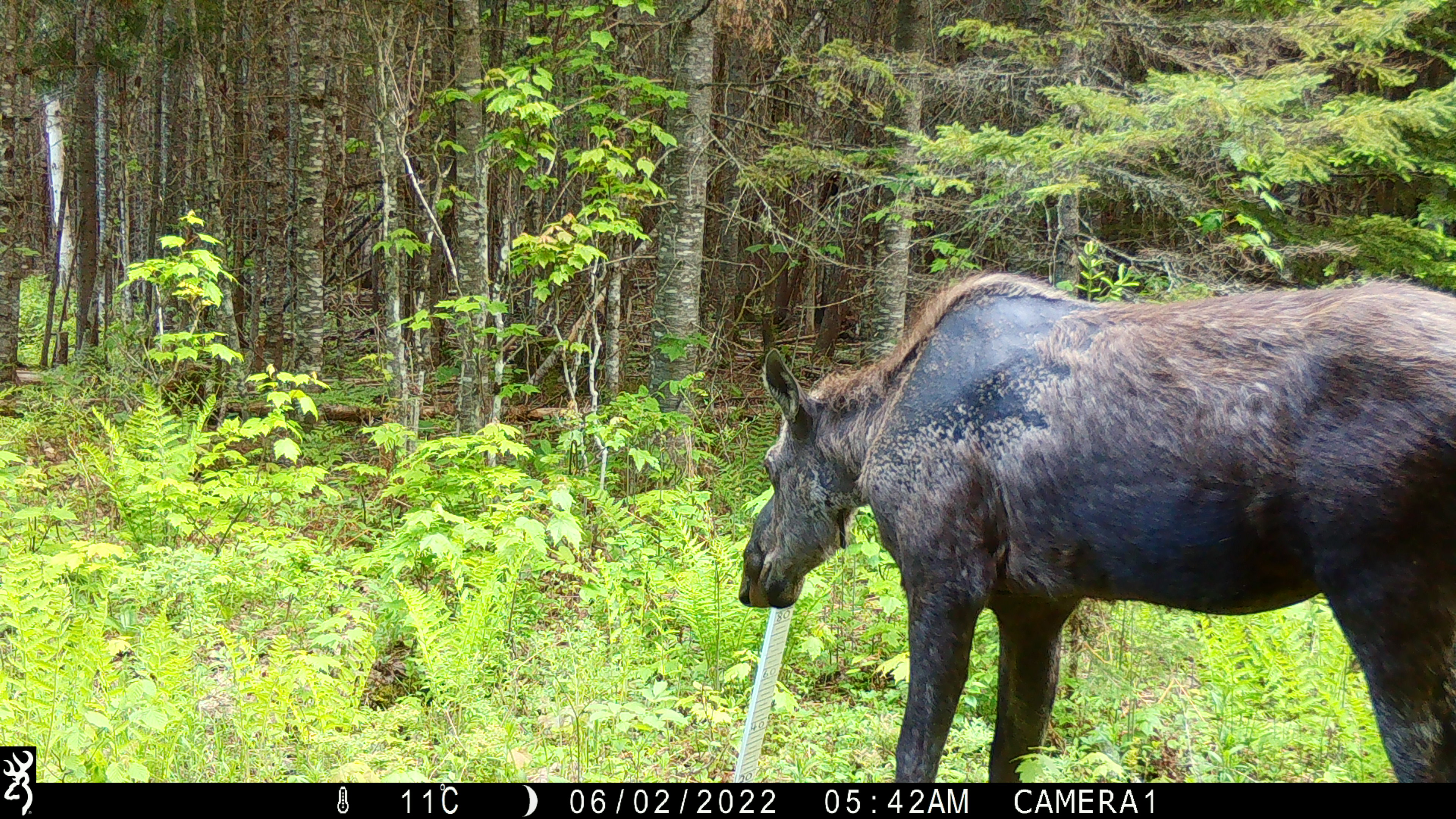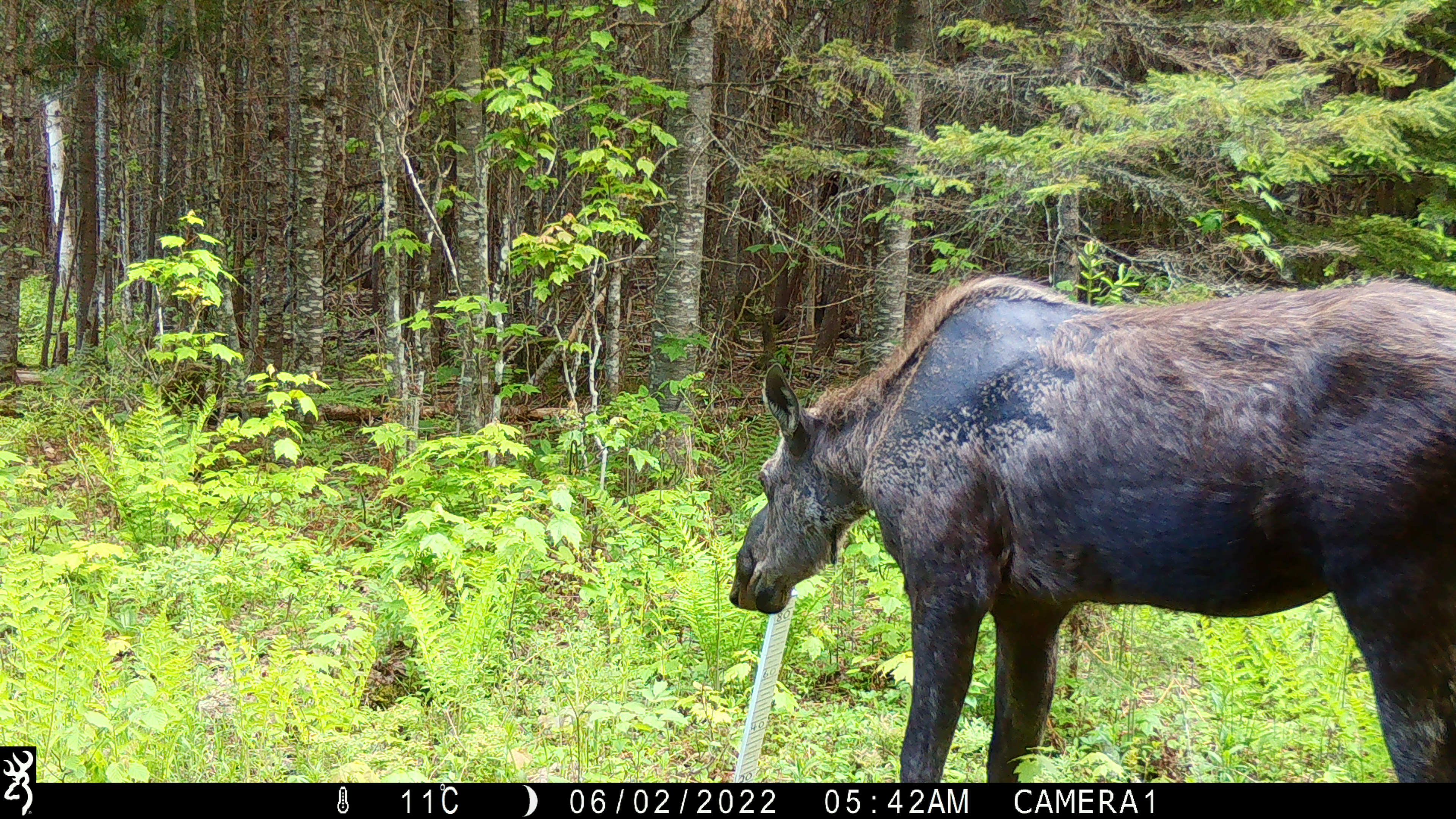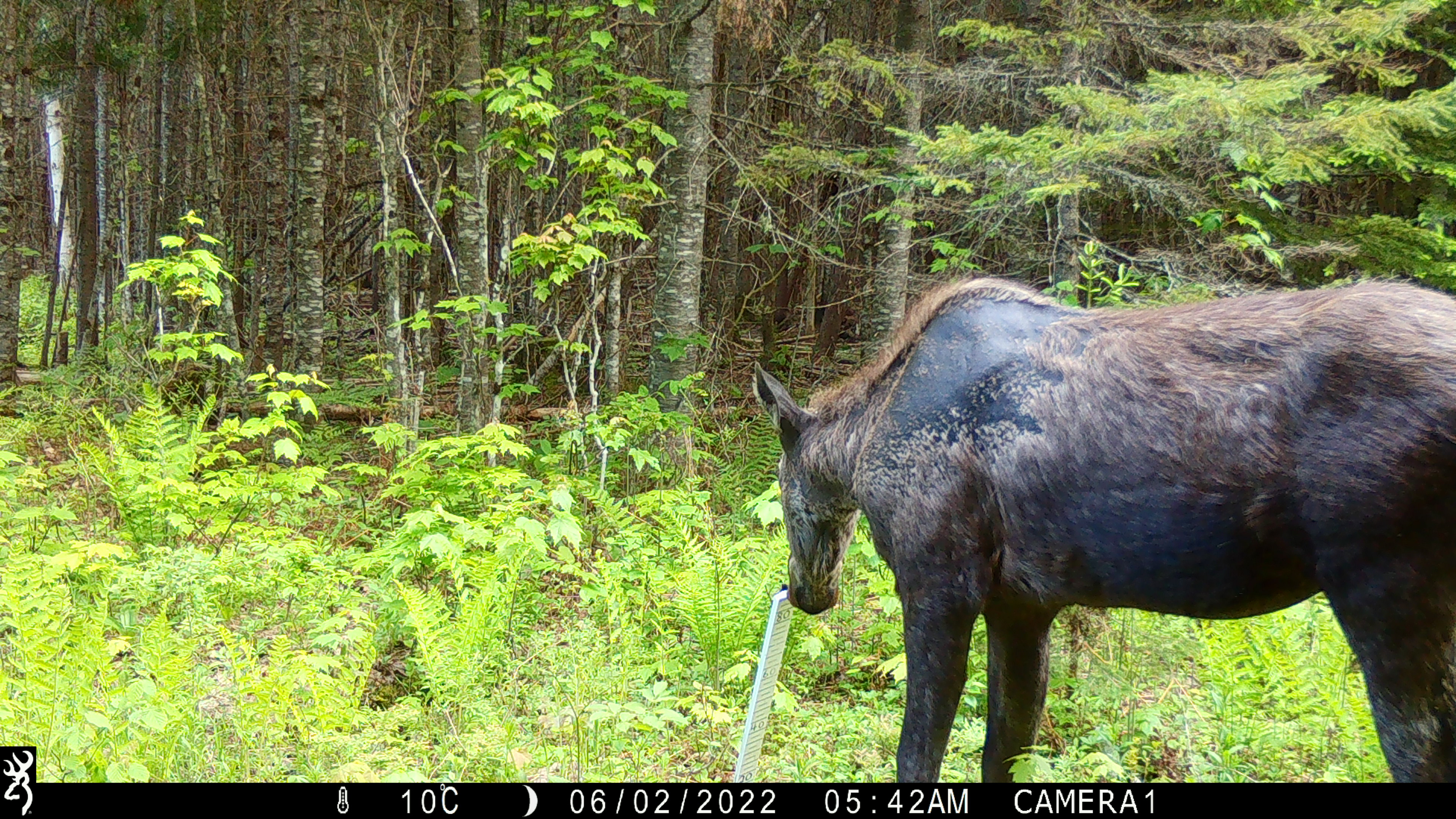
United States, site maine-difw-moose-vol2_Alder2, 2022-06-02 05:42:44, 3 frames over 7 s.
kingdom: Animalia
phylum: Chordata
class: Mammalia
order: Artiodactyla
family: Cervidae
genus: Alces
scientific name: Alces alces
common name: moose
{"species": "moose (Alces alces)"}